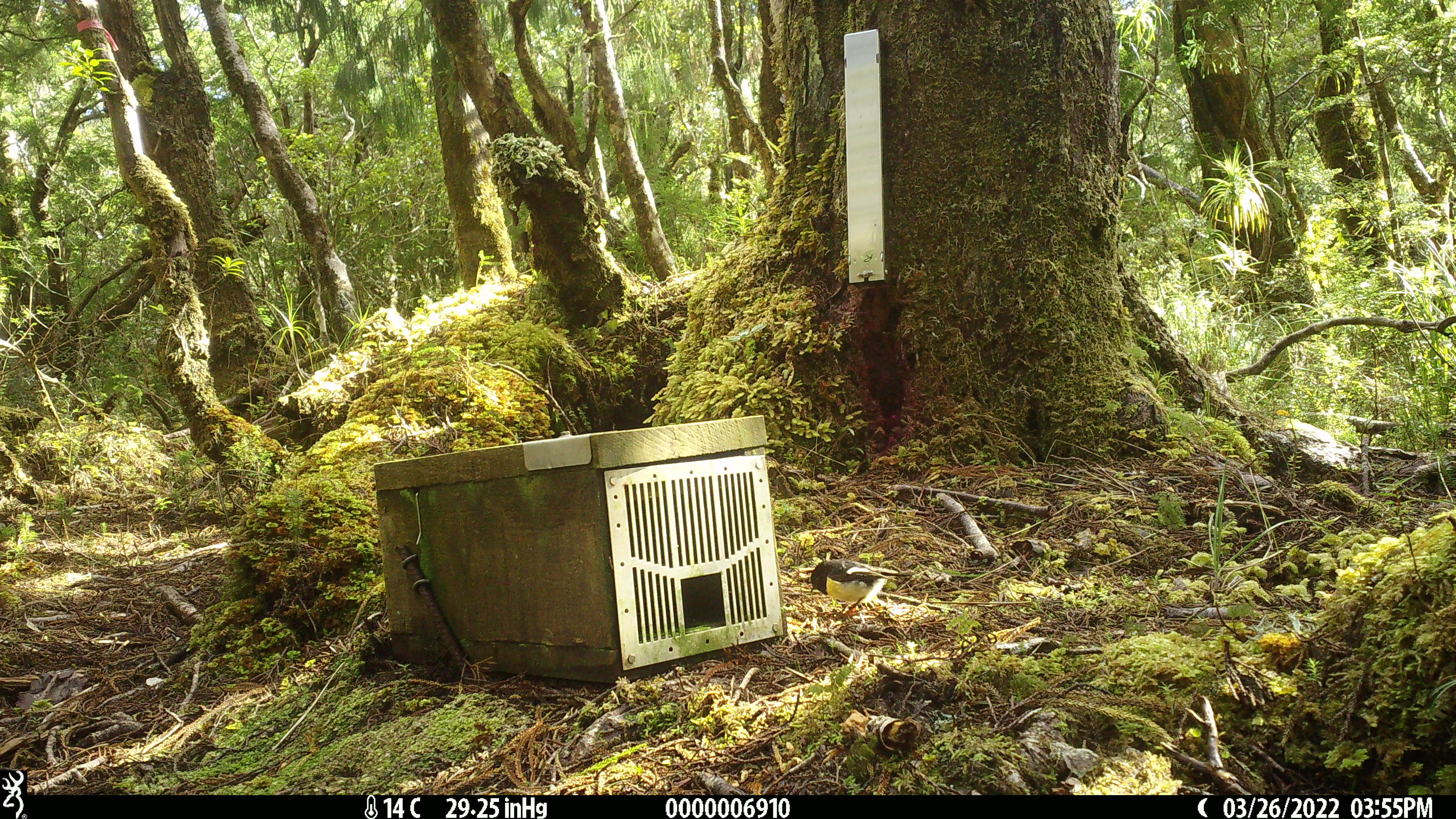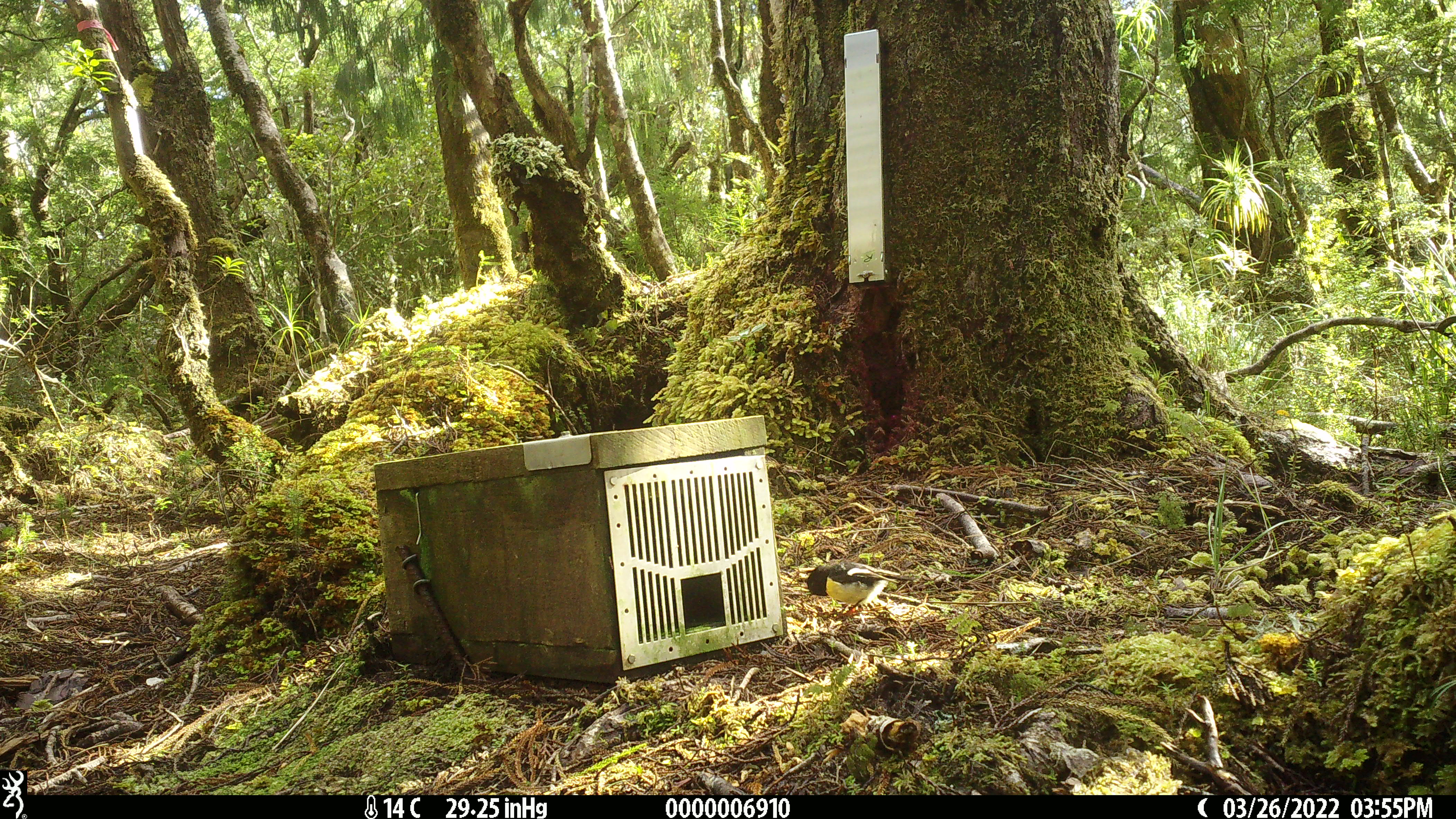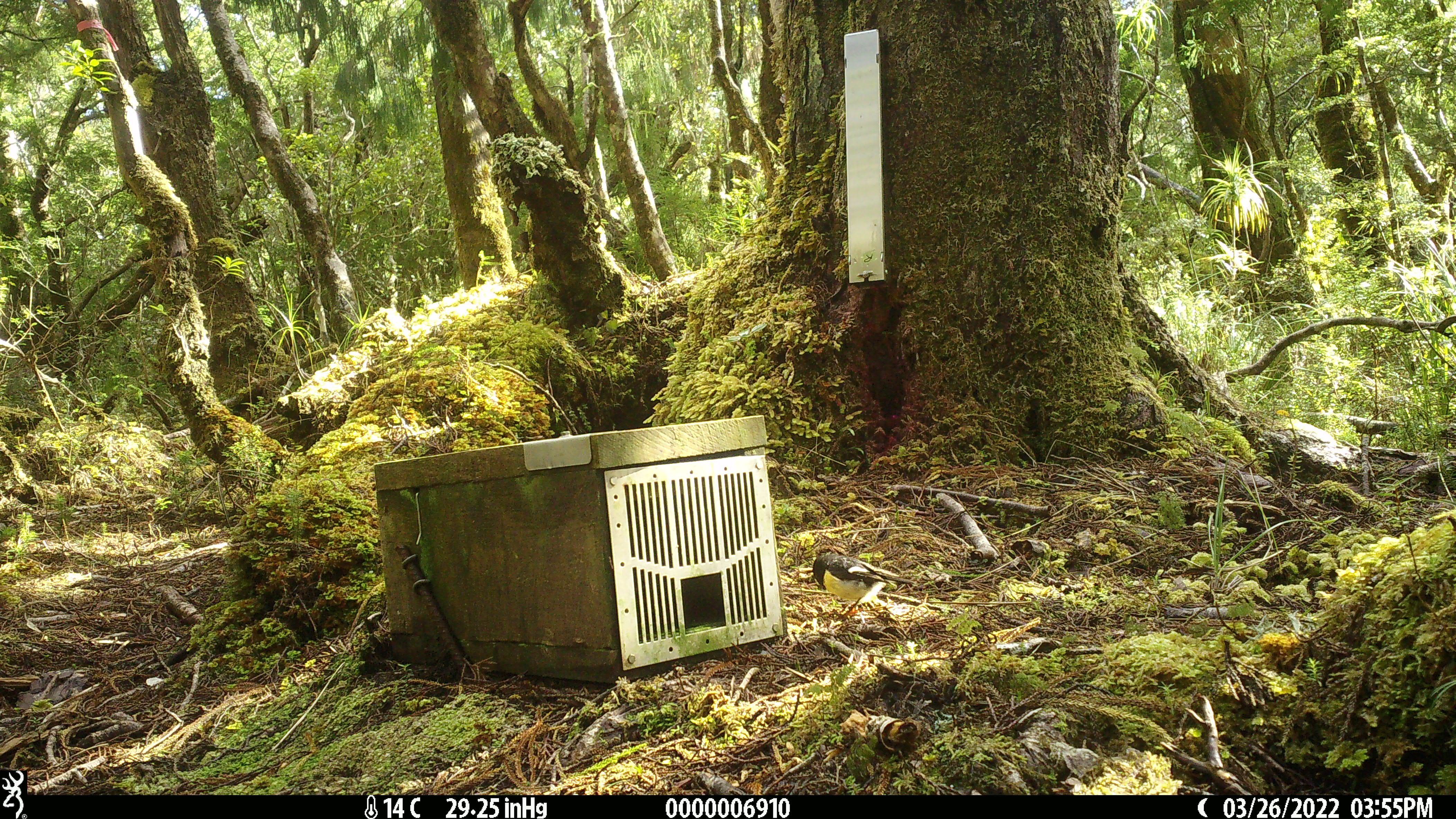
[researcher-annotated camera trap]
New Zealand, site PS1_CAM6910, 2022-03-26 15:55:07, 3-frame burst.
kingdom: Animalia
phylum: Chordata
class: Aves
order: Passeriformes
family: Petroicidae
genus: Petroica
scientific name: Petroica macrocephala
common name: tomtit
Tomtit (Petroica macrocephala).